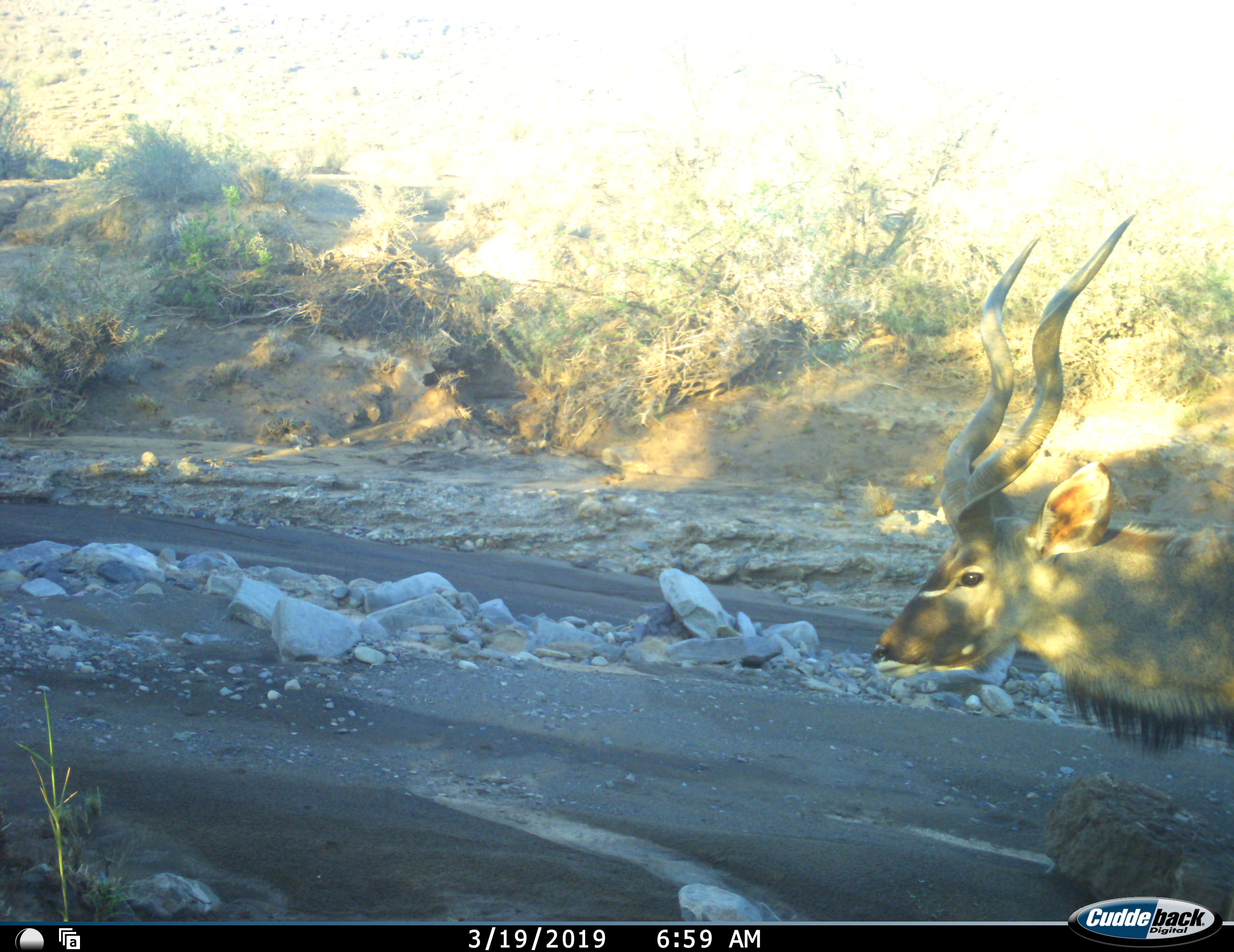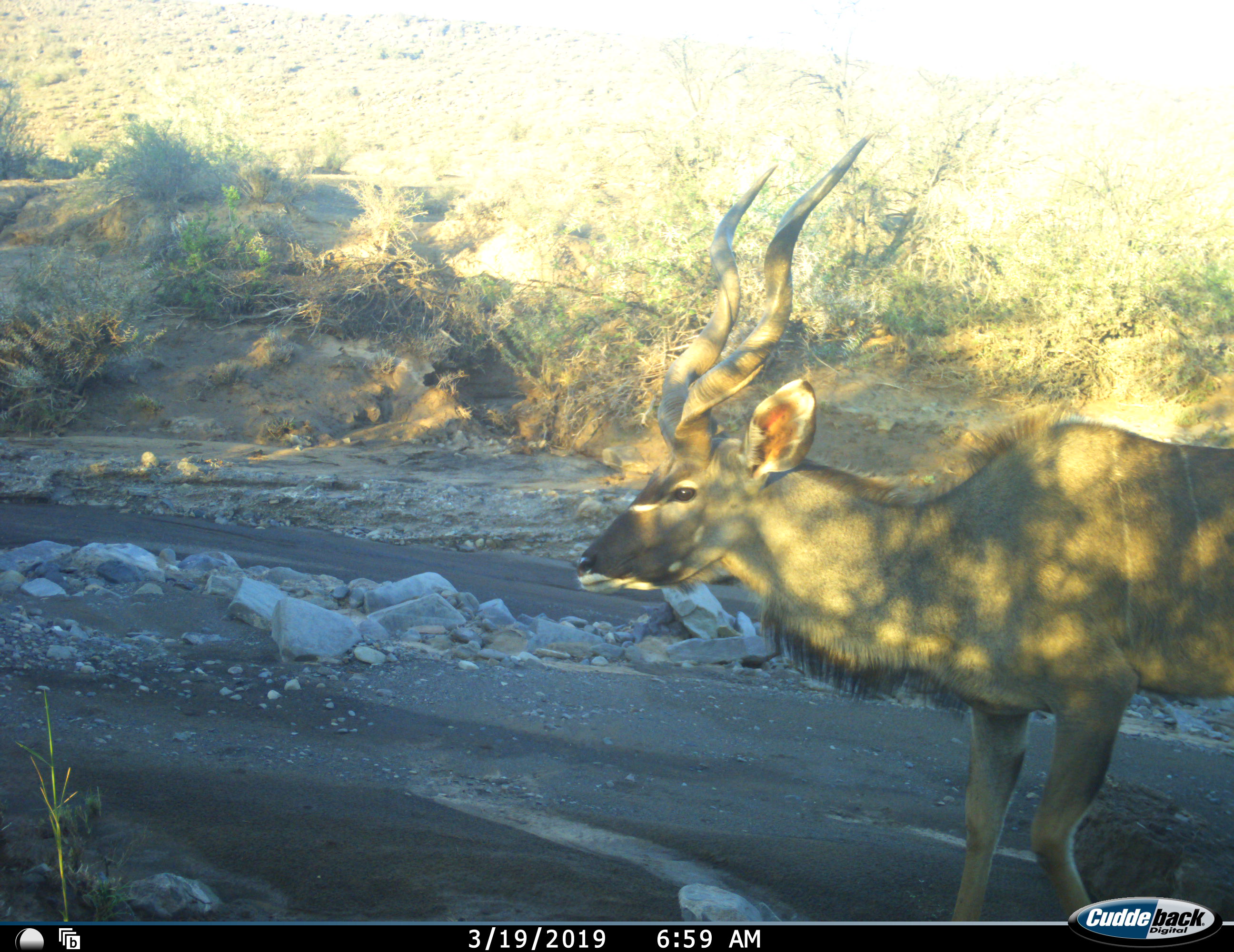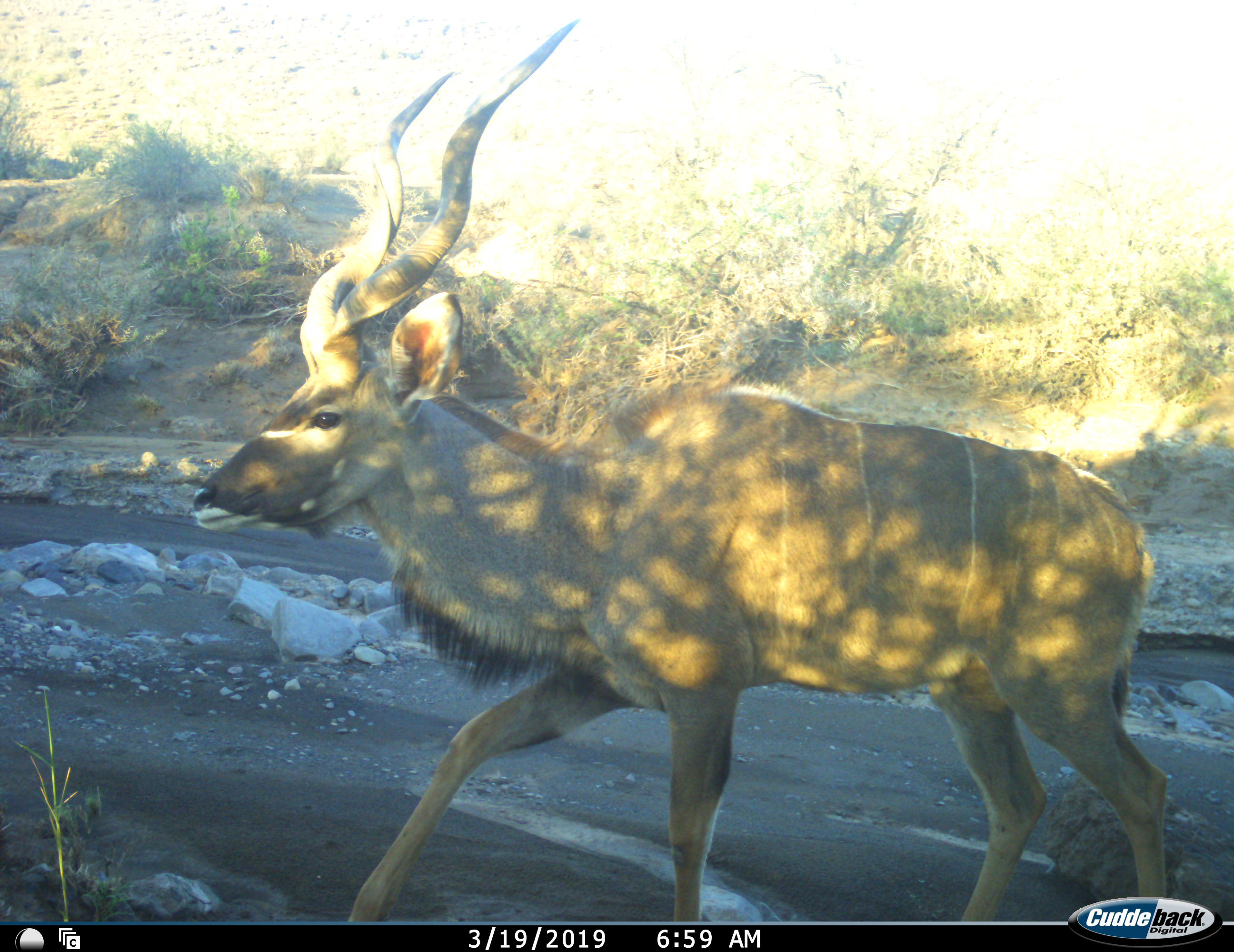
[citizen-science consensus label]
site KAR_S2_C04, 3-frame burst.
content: unidentified animal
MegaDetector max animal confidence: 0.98